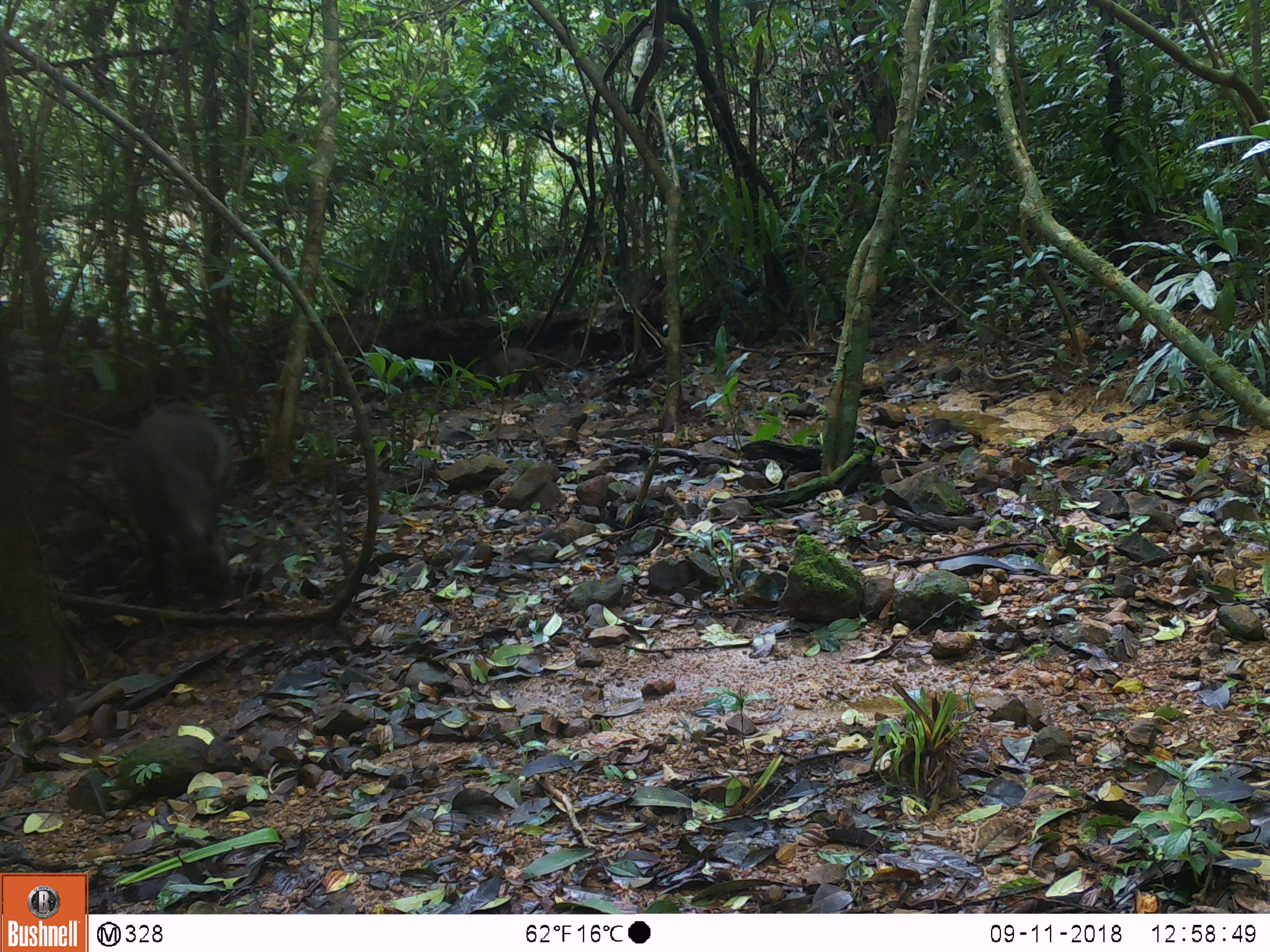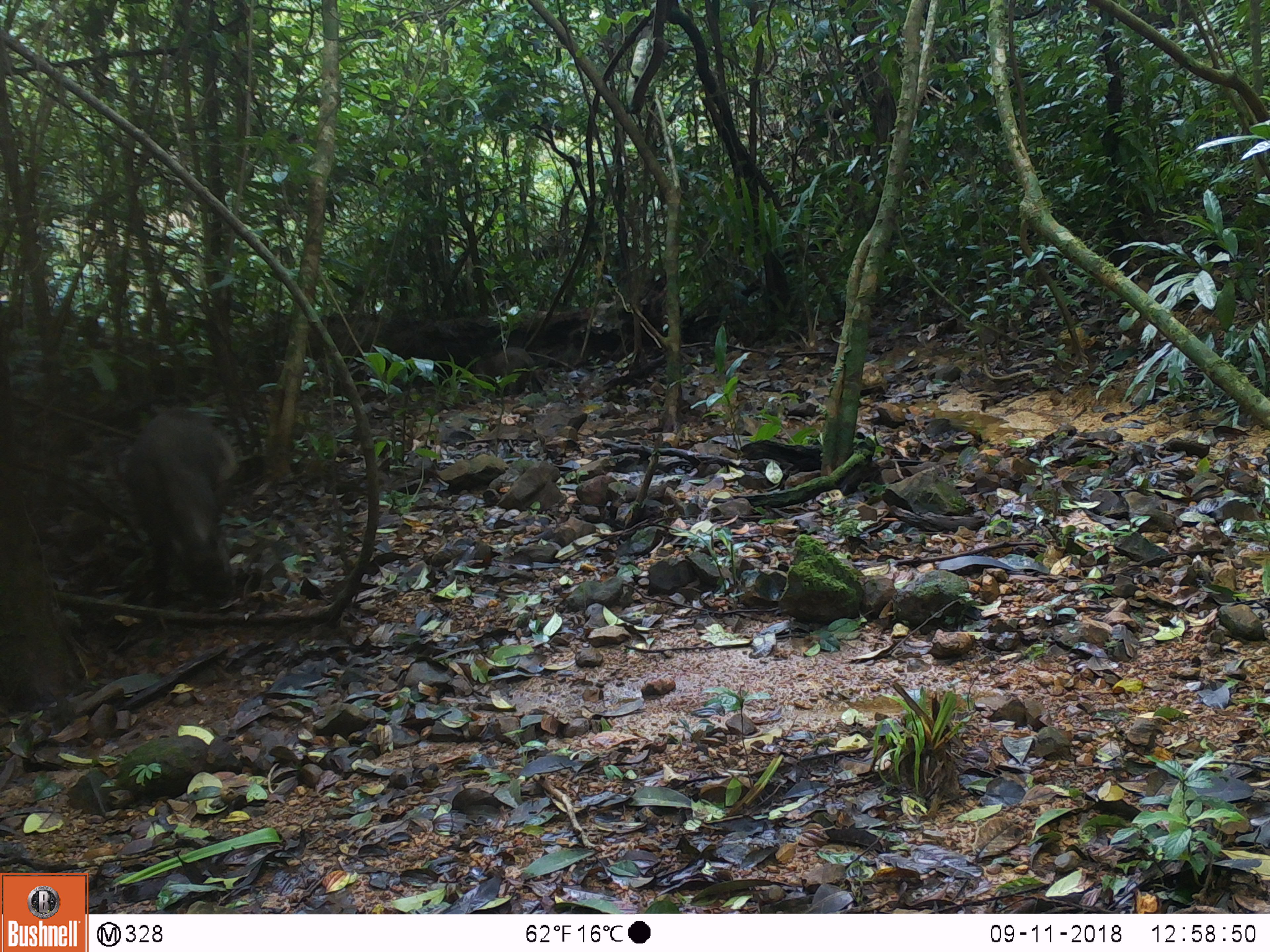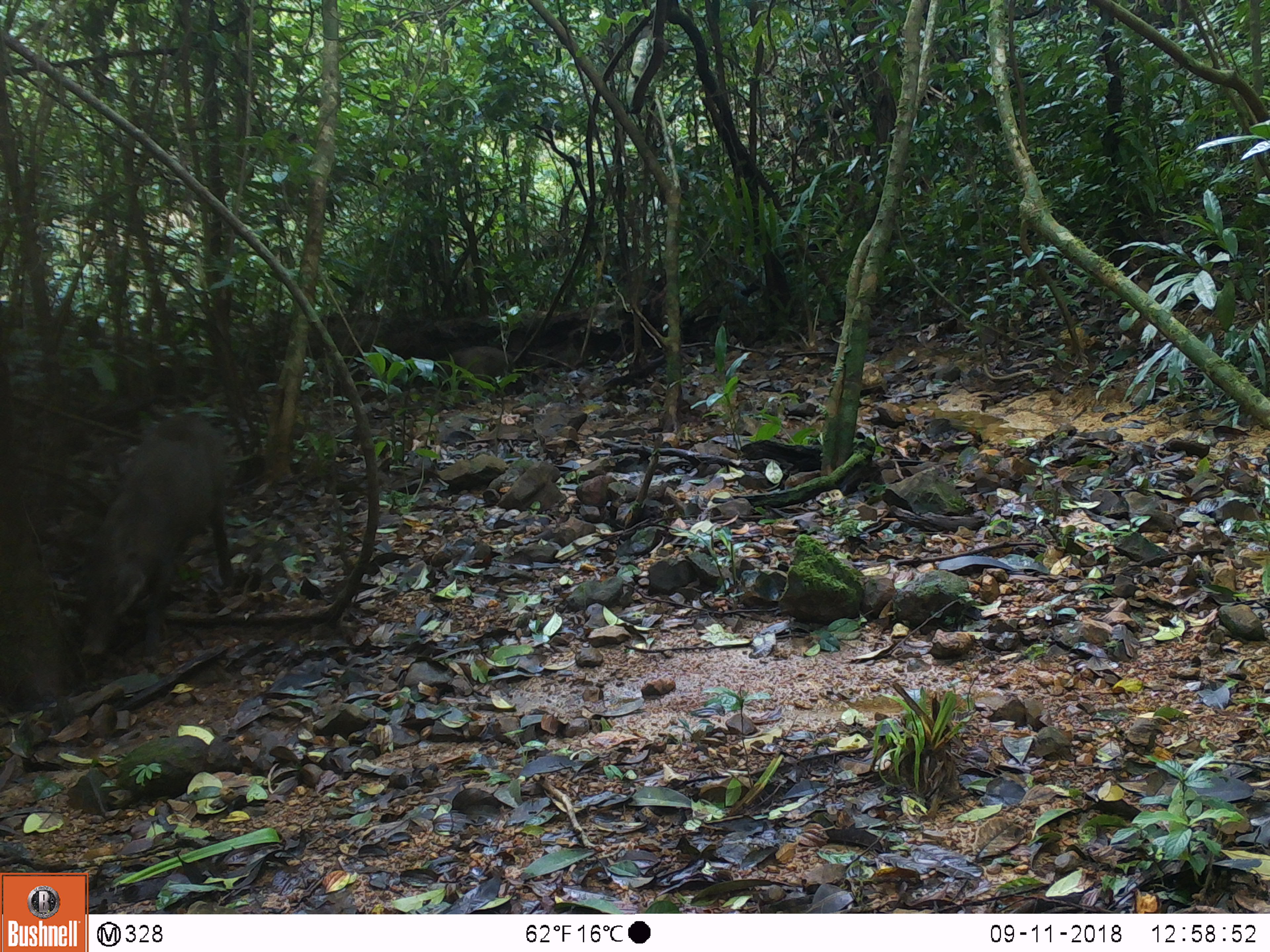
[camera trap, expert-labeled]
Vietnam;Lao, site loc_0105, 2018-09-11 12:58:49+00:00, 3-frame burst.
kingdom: Animalia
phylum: Chordata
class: Mammalia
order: Artiodactyla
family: Suidae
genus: Sus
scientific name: Sus scrofa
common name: eurasian wild pig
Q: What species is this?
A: Eurasian wild pig (Sus scrofa).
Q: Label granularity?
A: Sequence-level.